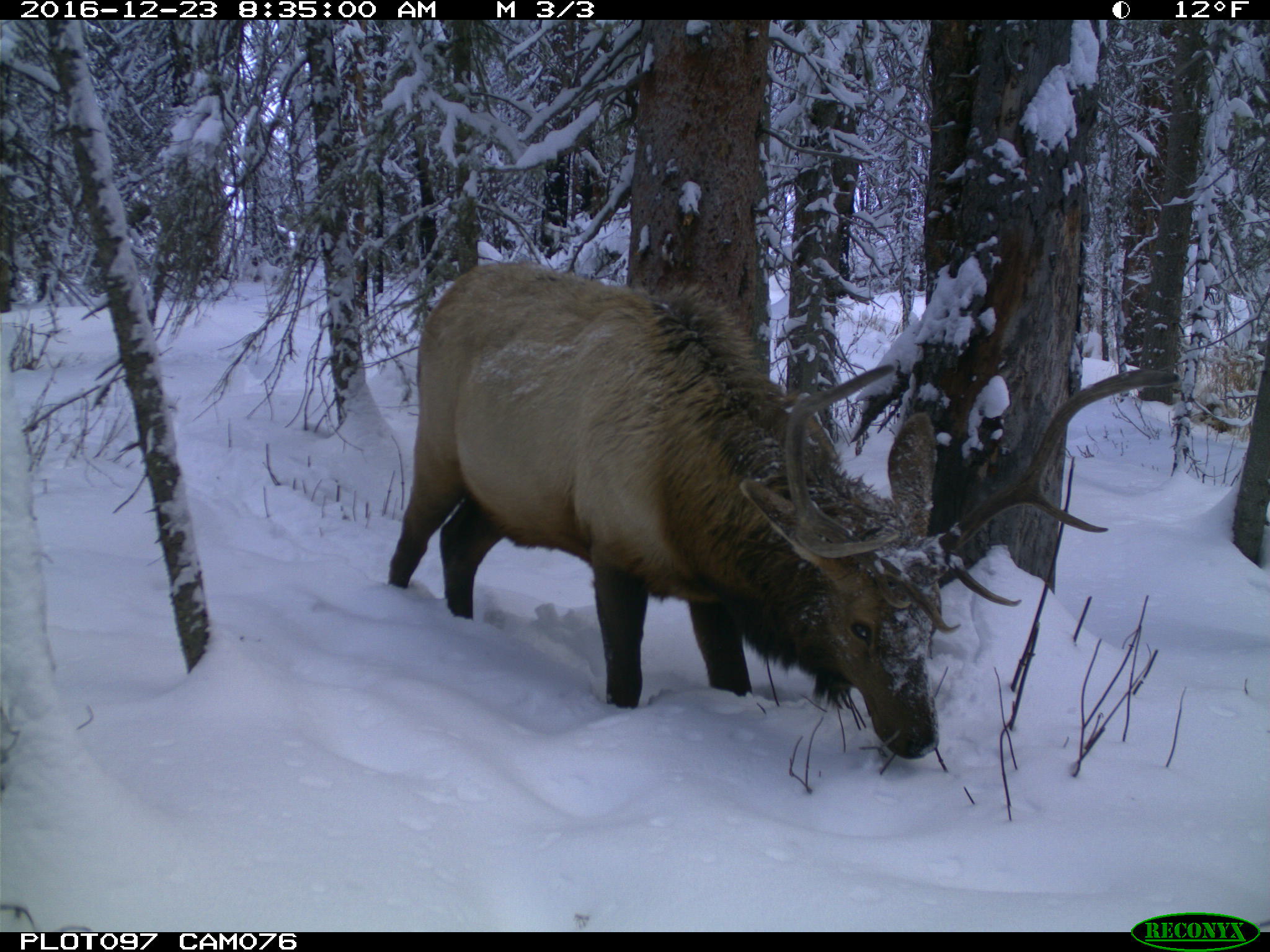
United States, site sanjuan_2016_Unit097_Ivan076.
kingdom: Animalia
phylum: Chordata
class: Mammalia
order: Artiodactyla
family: Cervidae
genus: Cervus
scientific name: Cervus elaphus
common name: red deer